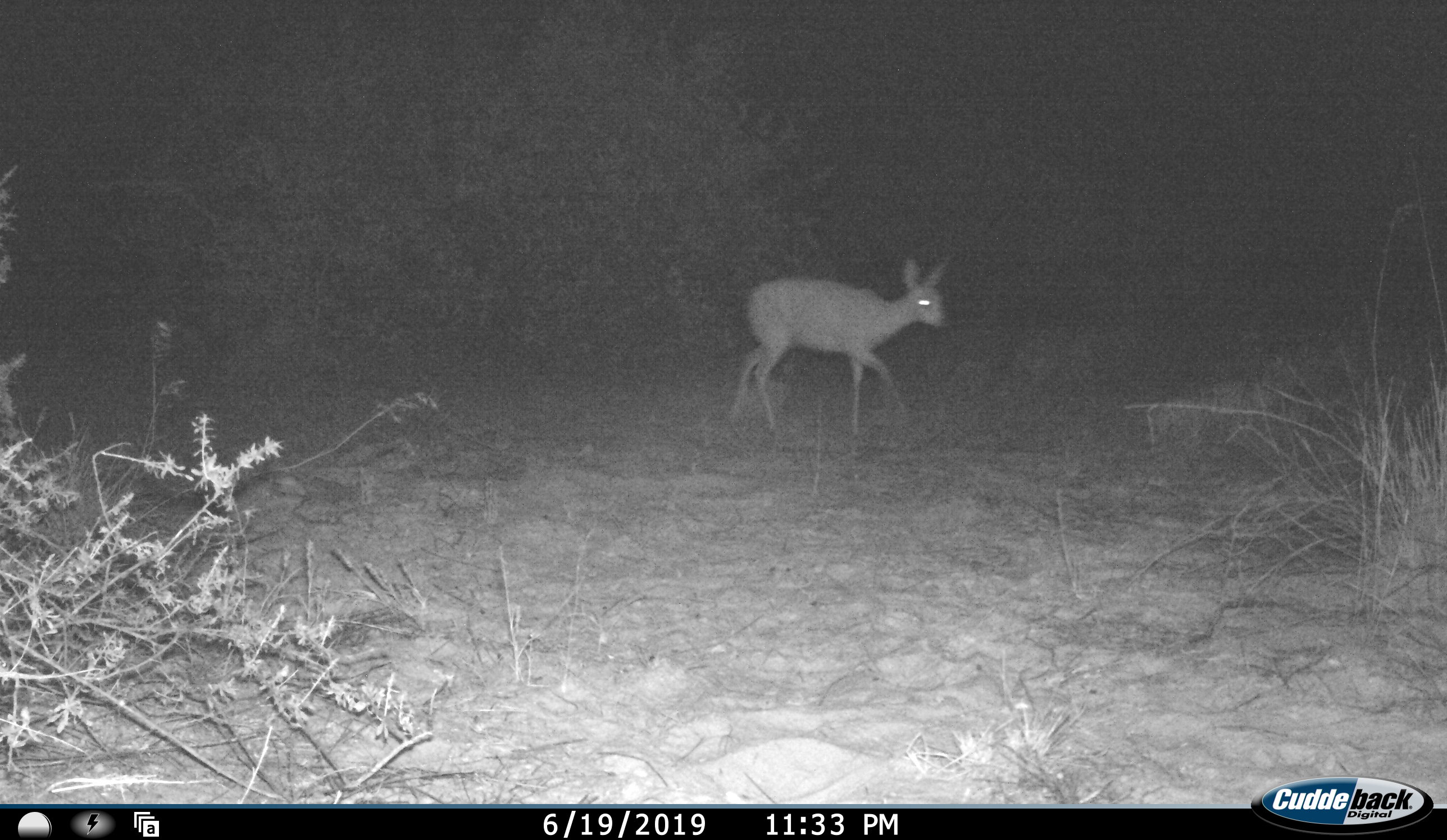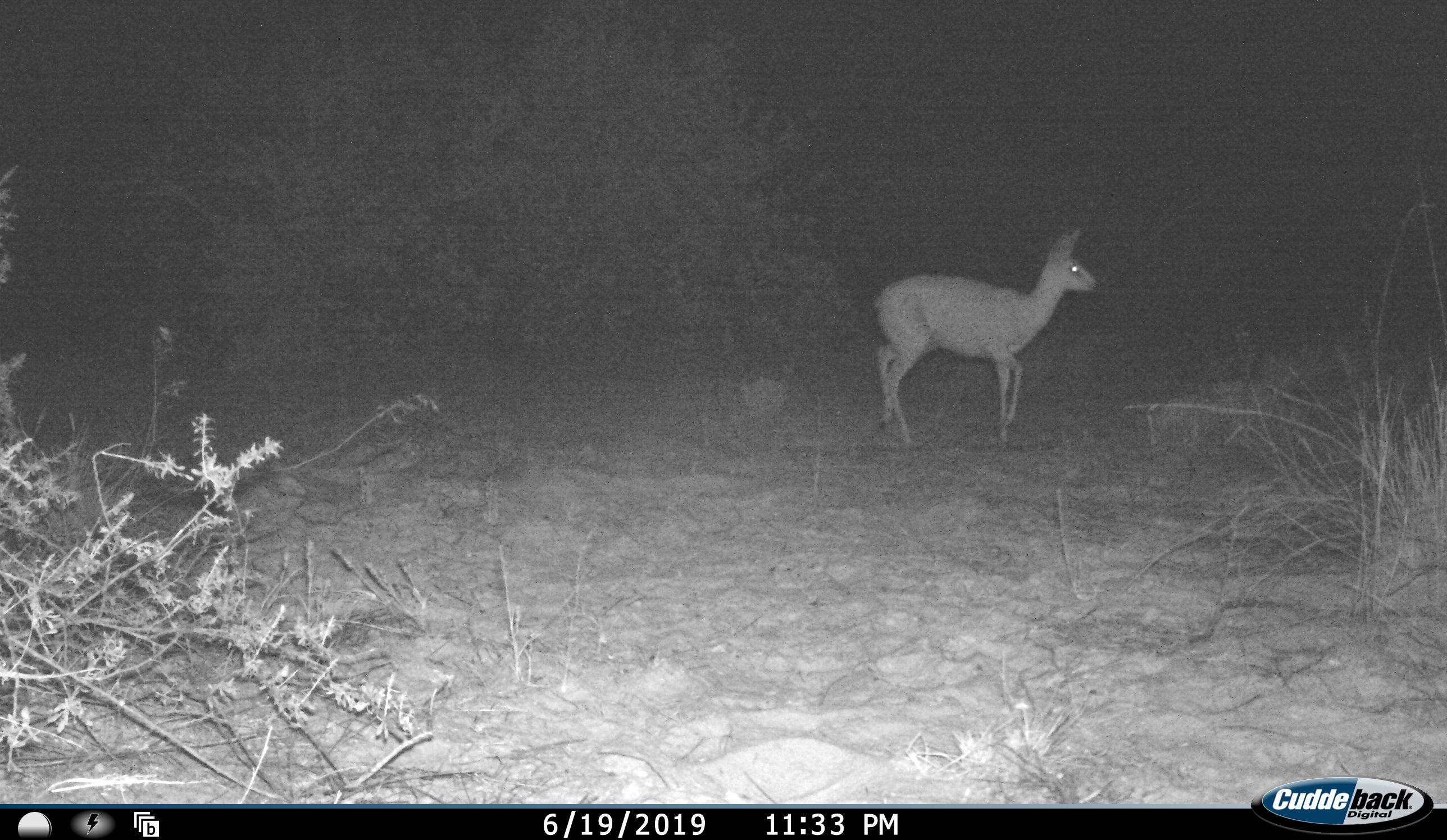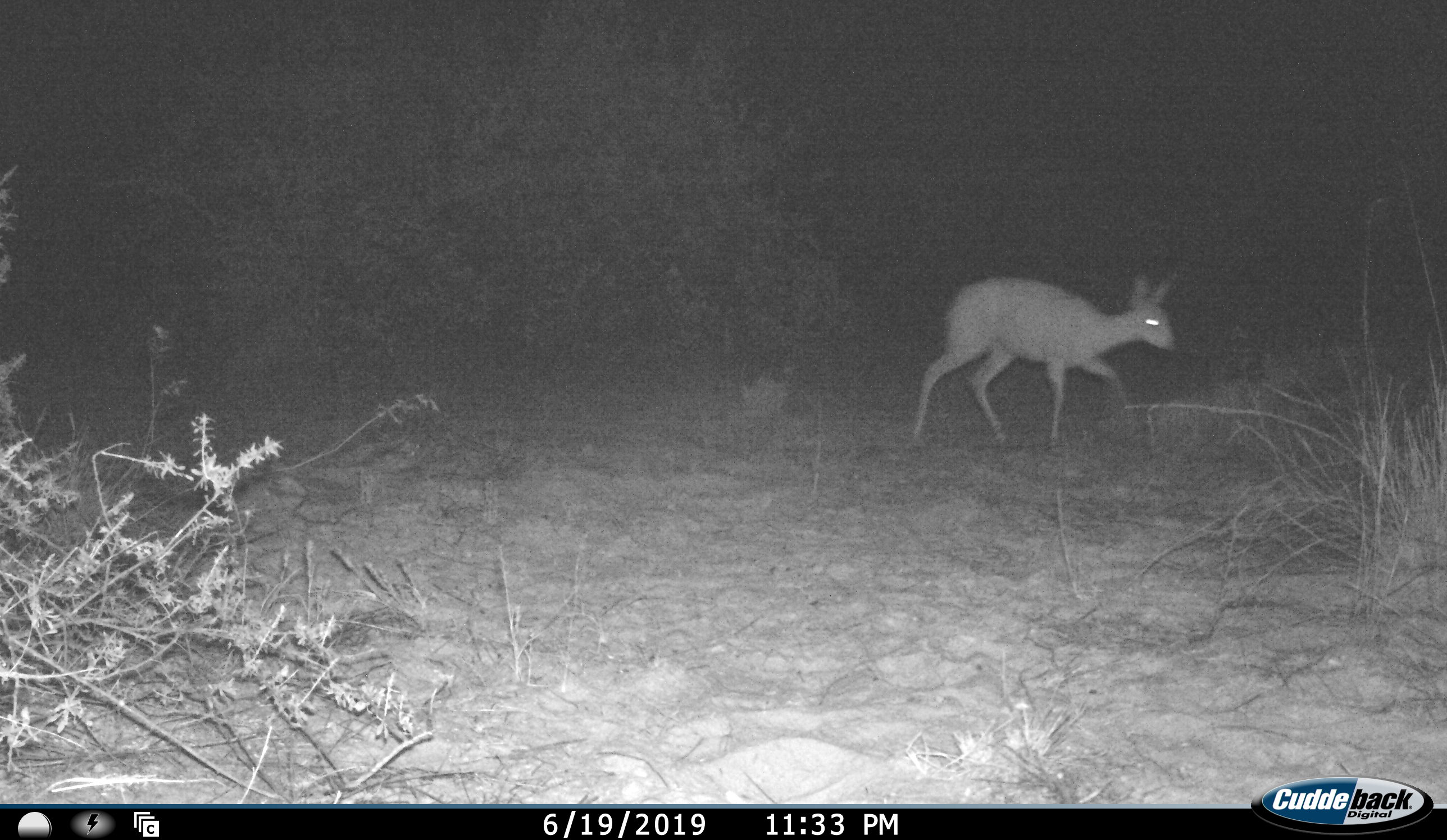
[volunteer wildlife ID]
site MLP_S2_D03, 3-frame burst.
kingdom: Animalia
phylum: Chordata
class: Mammalia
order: Artiodactyla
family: Bovidae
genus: Raphicerus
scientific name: Raphicerus campestris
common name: steenbok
Steenbok (Raphicerus campestris), count 1. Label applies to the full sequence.